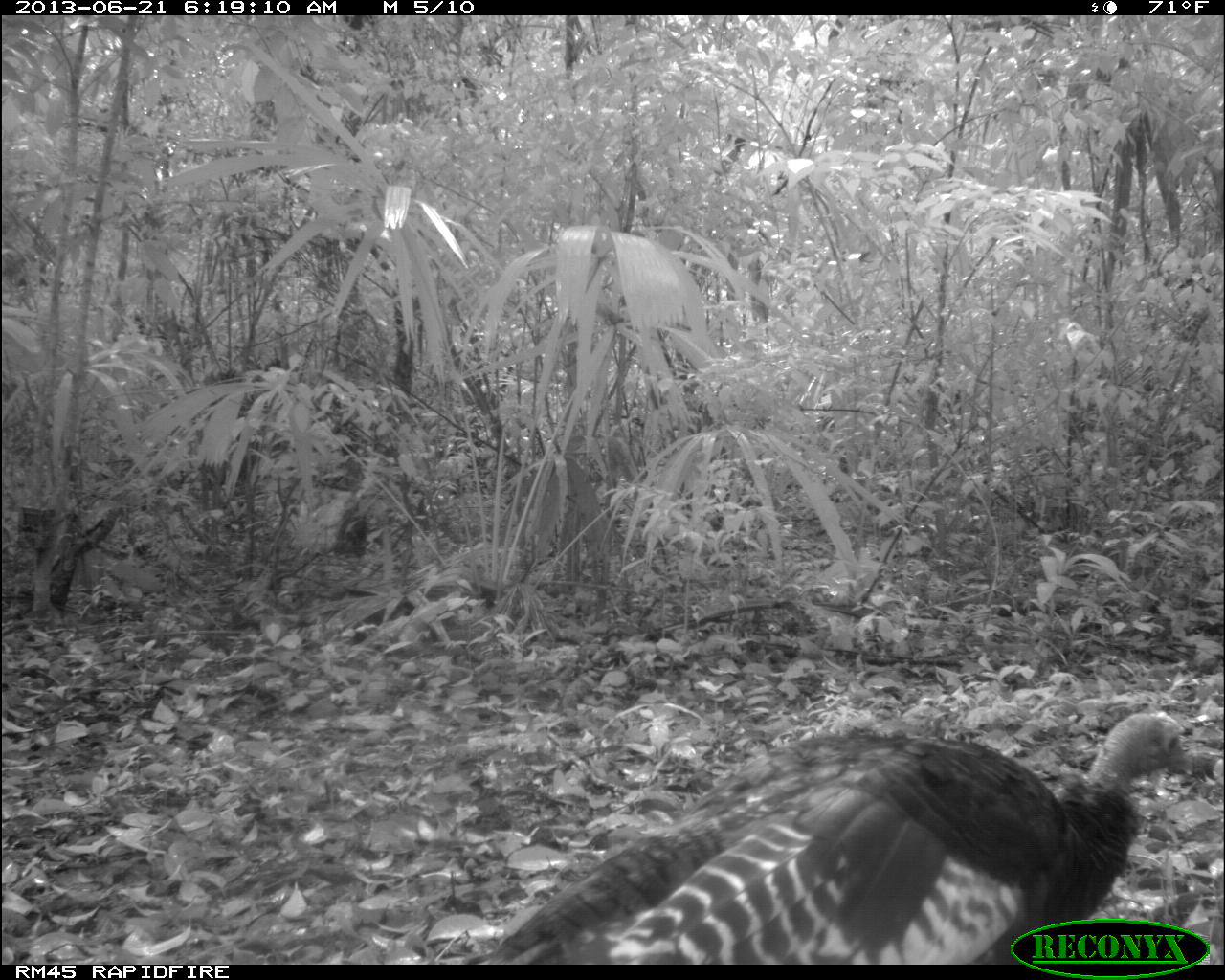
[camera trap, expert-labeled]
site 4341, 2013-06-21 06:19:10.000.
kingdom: Animalia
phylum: Chordata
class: Aves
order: Galliformes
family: Phasianidae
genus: Meleagris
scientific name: Meleagris ocellata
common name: ocellated turkey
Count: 1.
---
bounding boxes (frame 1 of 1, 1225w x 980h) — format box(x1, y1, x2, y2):
meleagris ocellata: box(465, 703, 1215, 961)